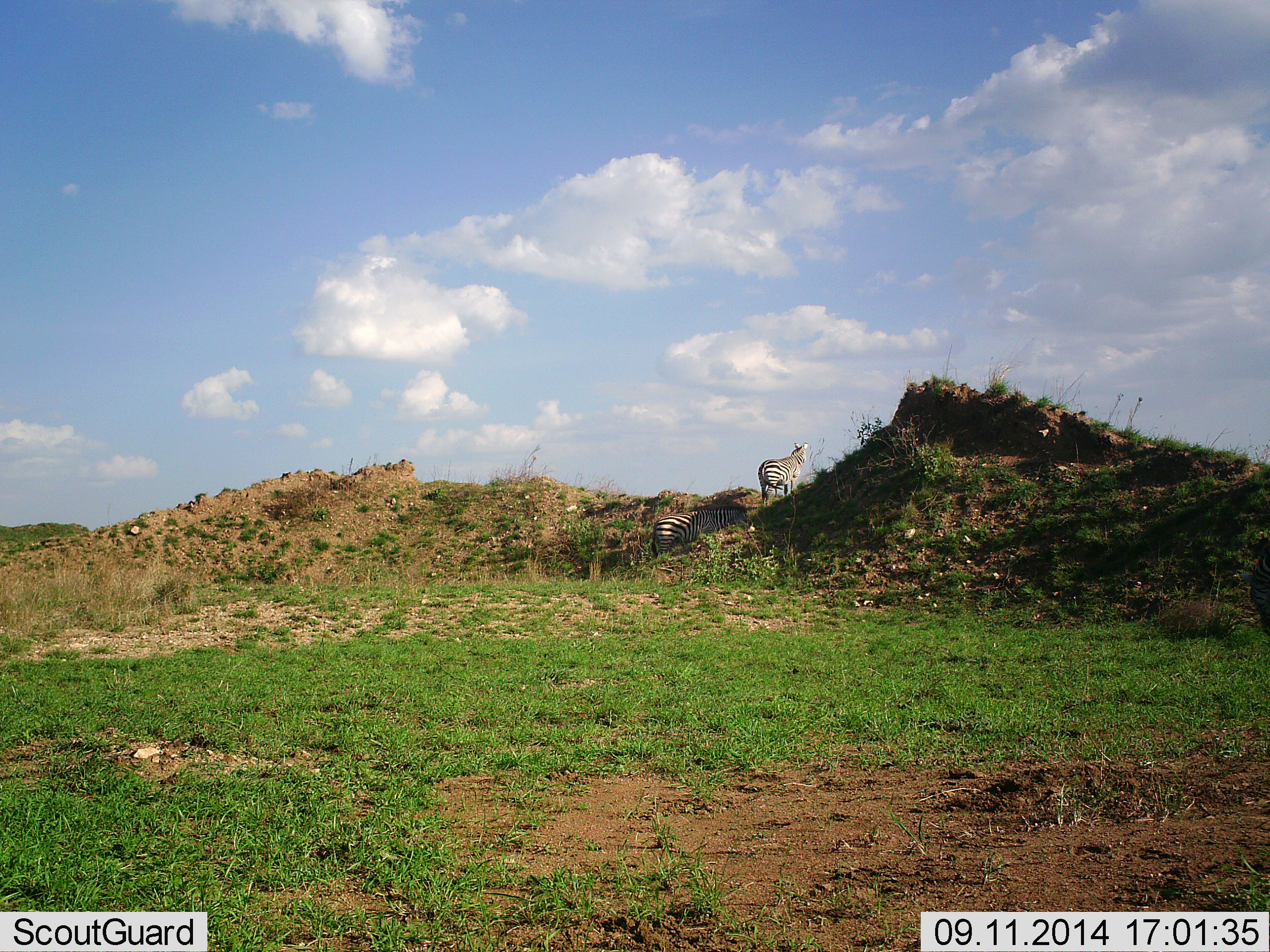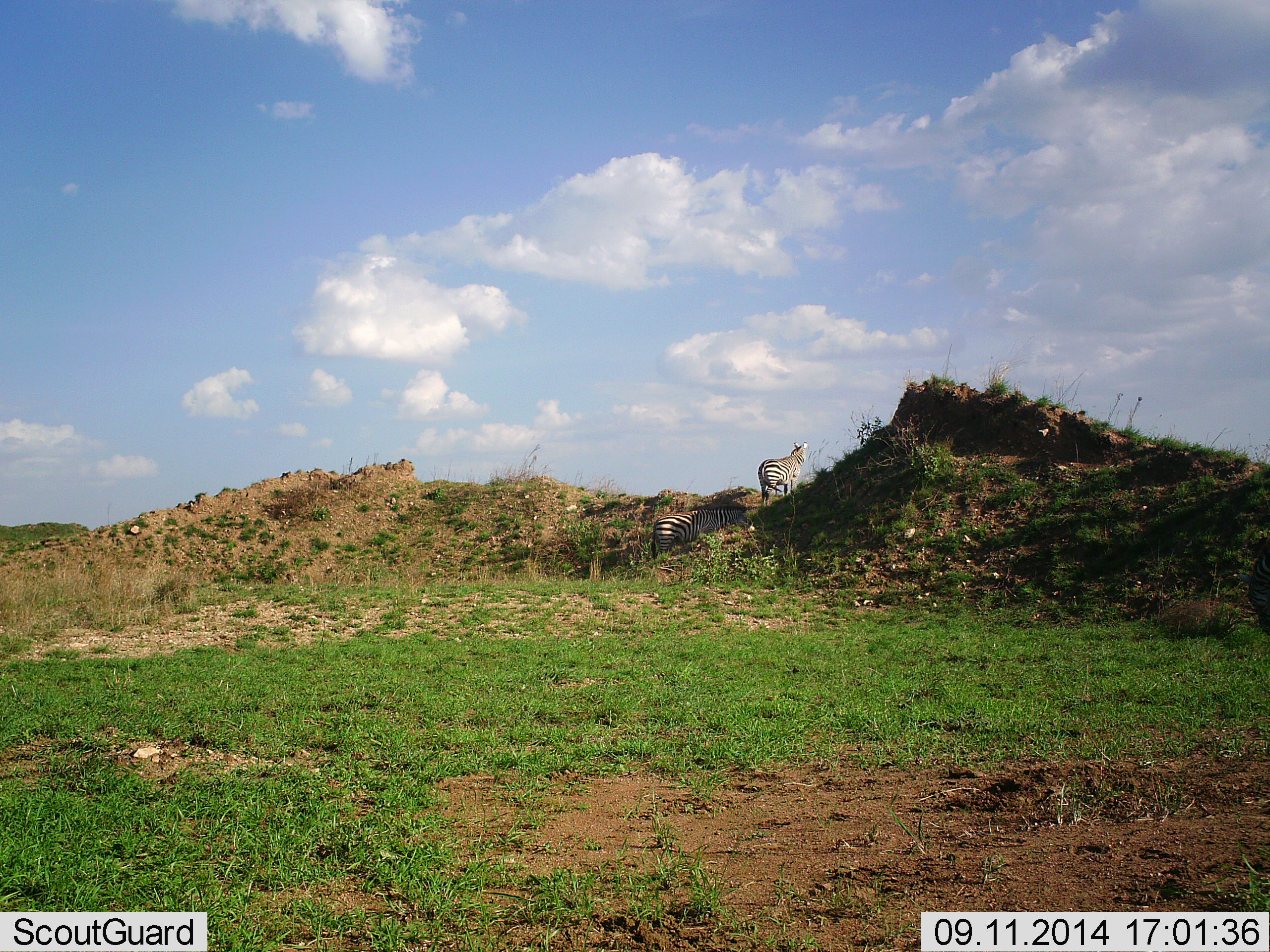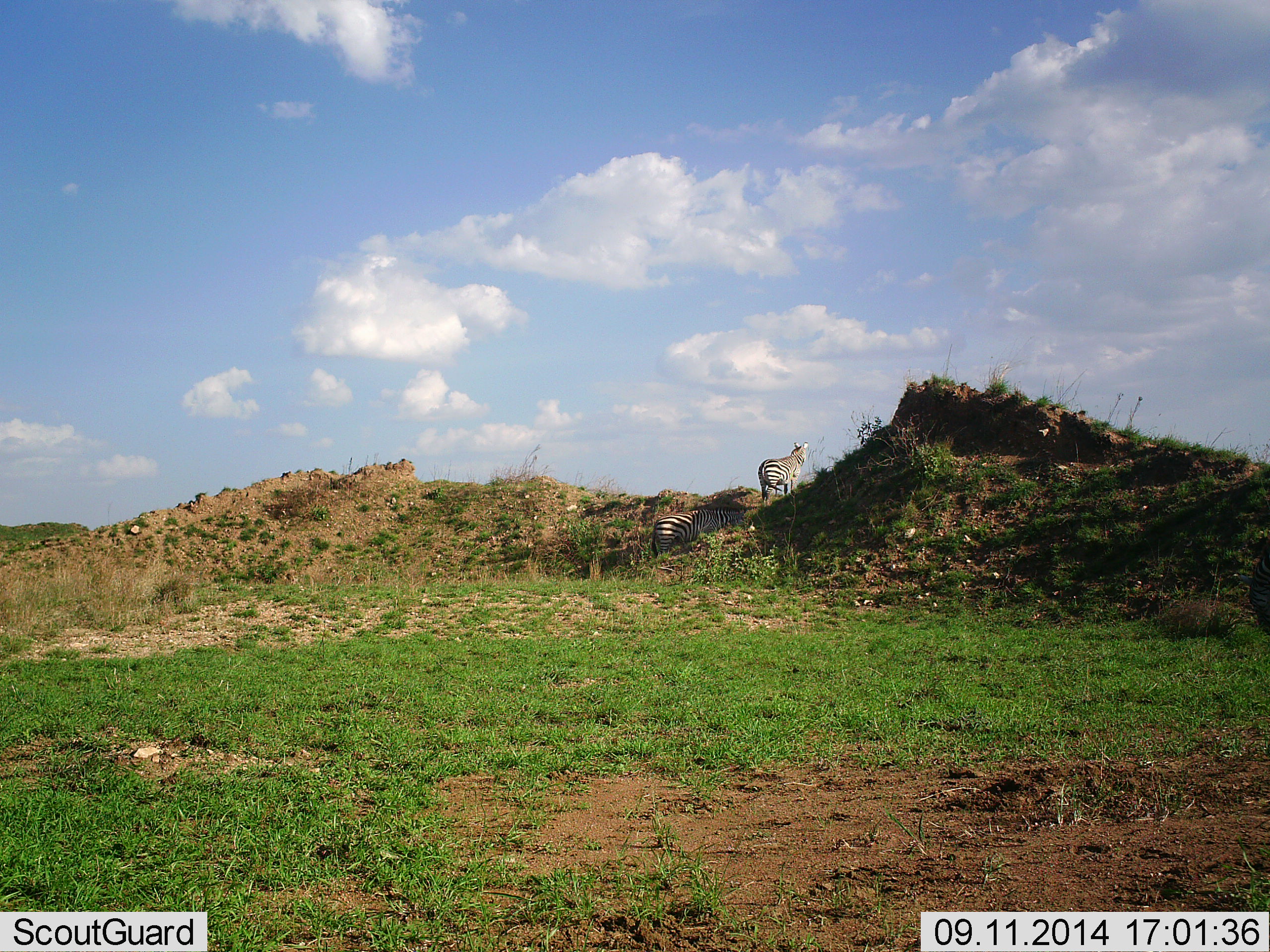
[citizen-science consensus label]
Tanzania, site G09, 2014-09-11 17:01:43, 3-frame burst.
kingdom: Animalia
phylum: Chordata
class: Mammalia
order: Perissodactyla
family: Equidae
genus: Equus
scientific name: Equus quagga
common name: plains zebra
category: zebra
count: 2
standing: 100%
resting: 0%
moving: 0%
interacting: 0%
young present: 0%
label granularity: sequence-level